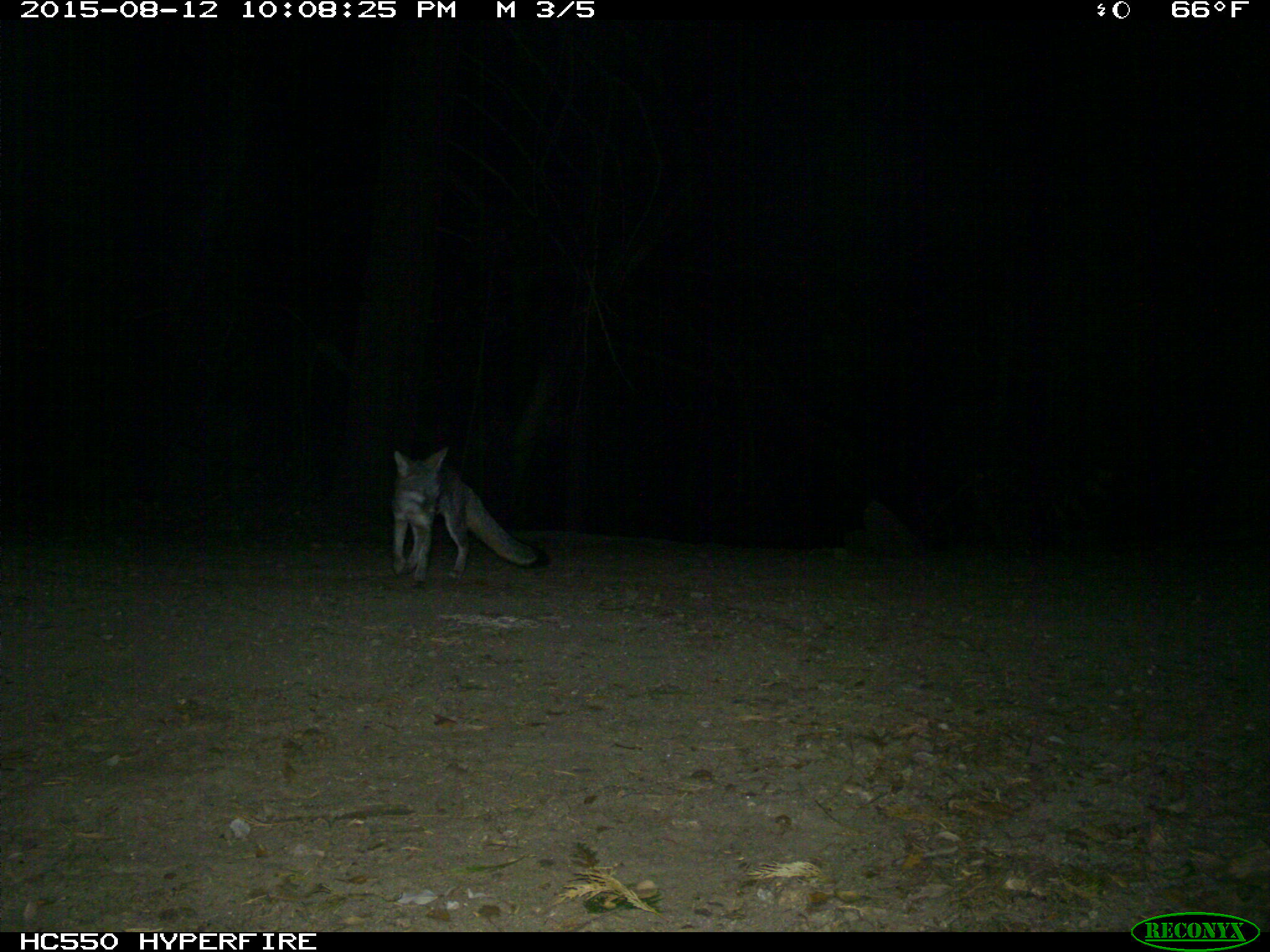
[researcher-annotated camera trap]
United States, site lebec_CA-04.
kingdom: Animalia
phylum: Chordata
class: Mammalia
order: Carnivora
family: Canidae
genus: Urocyon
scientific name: Urocyon cinereoargenteus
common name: gray fox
Urocyon cinereoargenteus (gray fox).